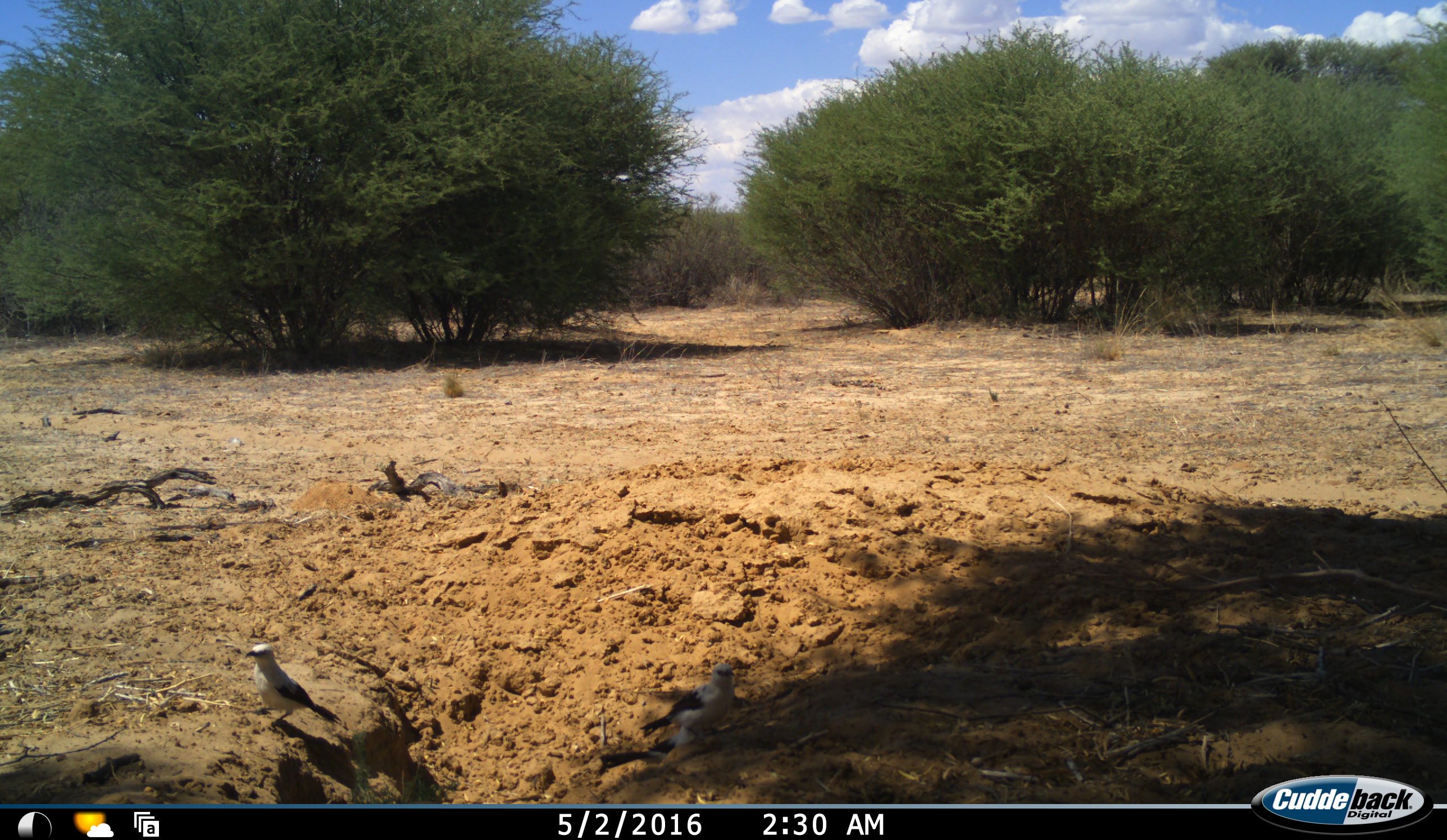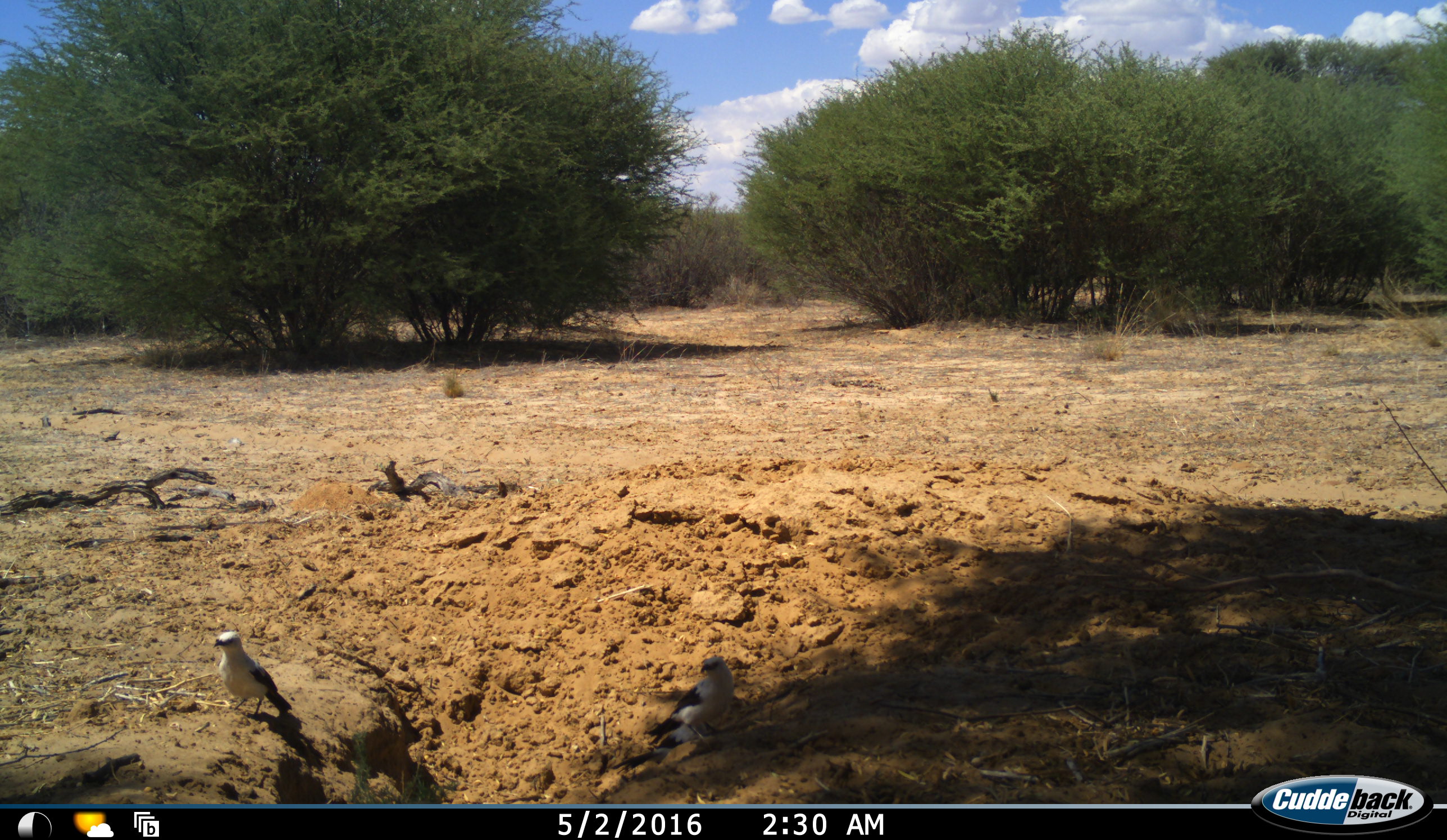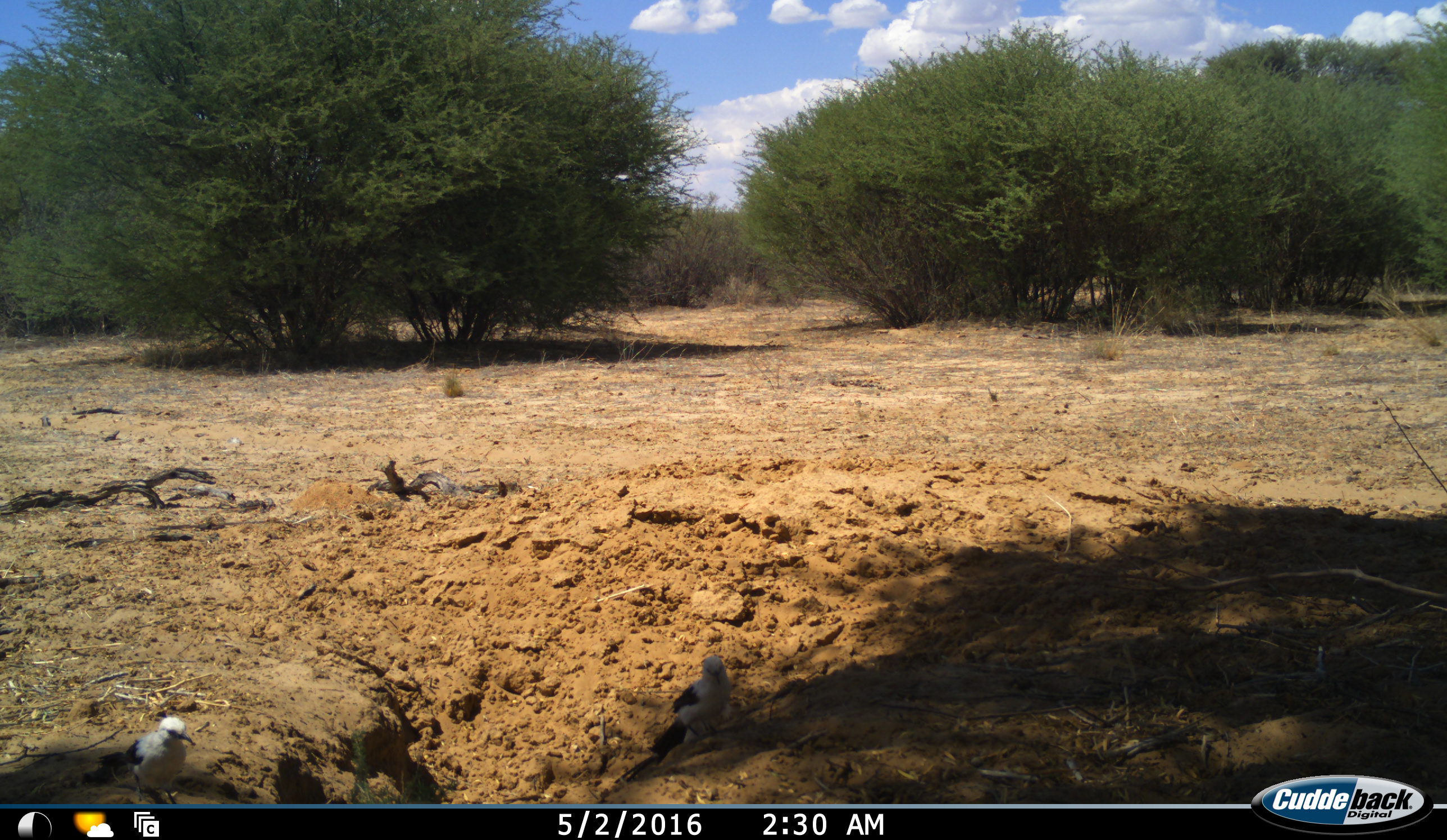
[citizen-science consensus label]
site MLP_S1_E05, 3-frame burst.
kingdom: Animalia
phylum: Chordata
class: Aves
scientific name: Aves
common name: bird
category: birdother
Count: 2.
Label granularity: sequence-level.